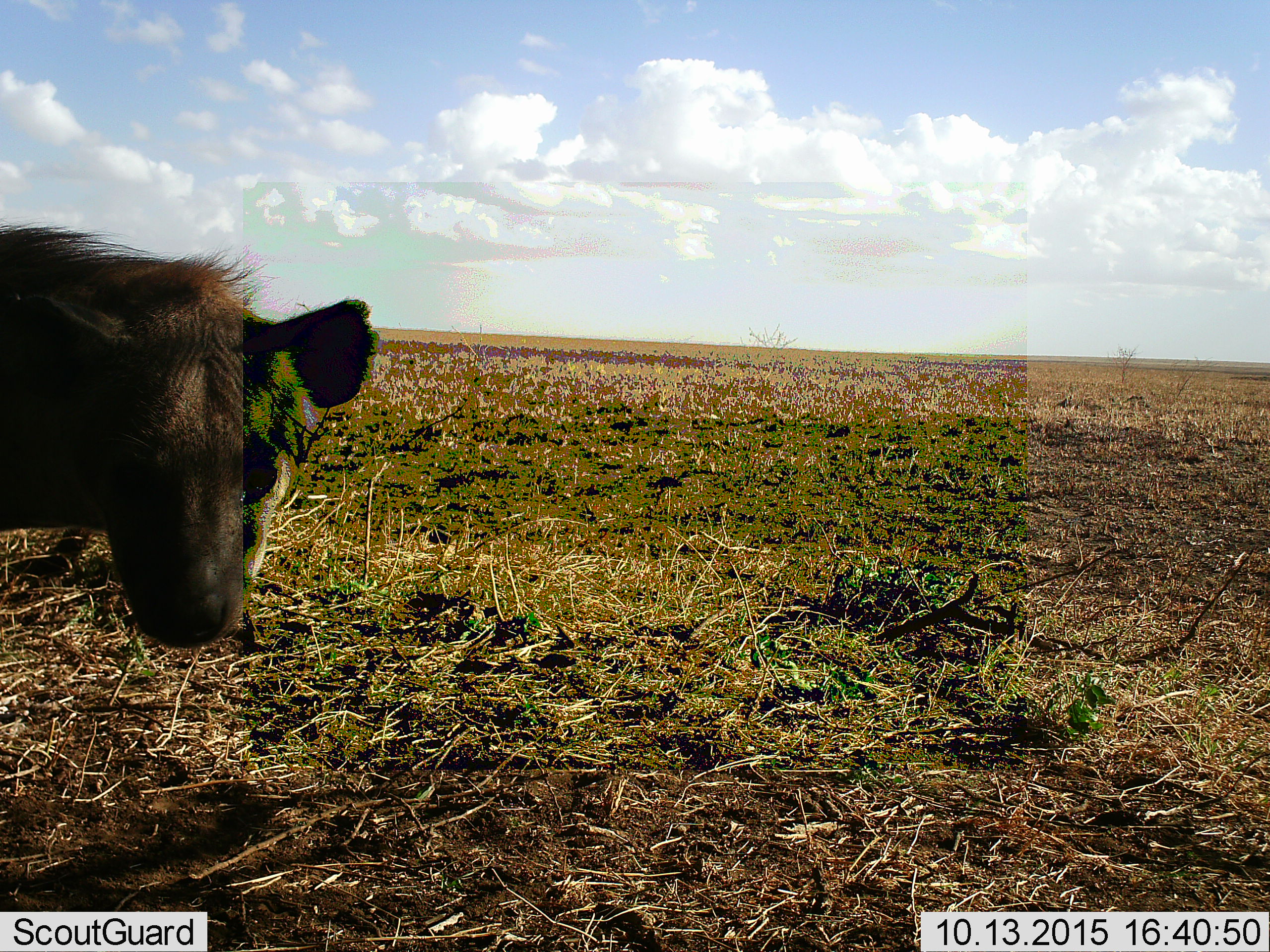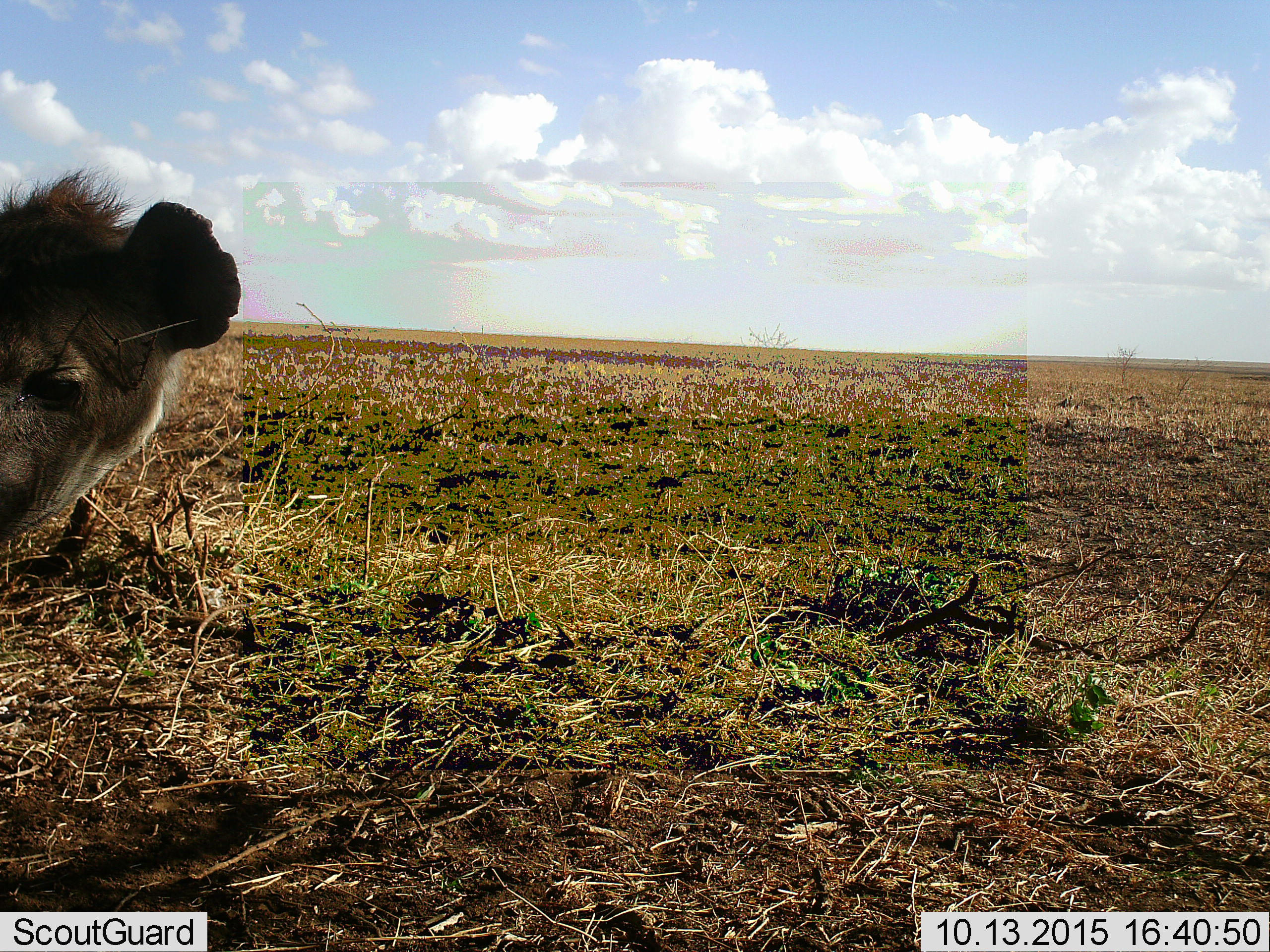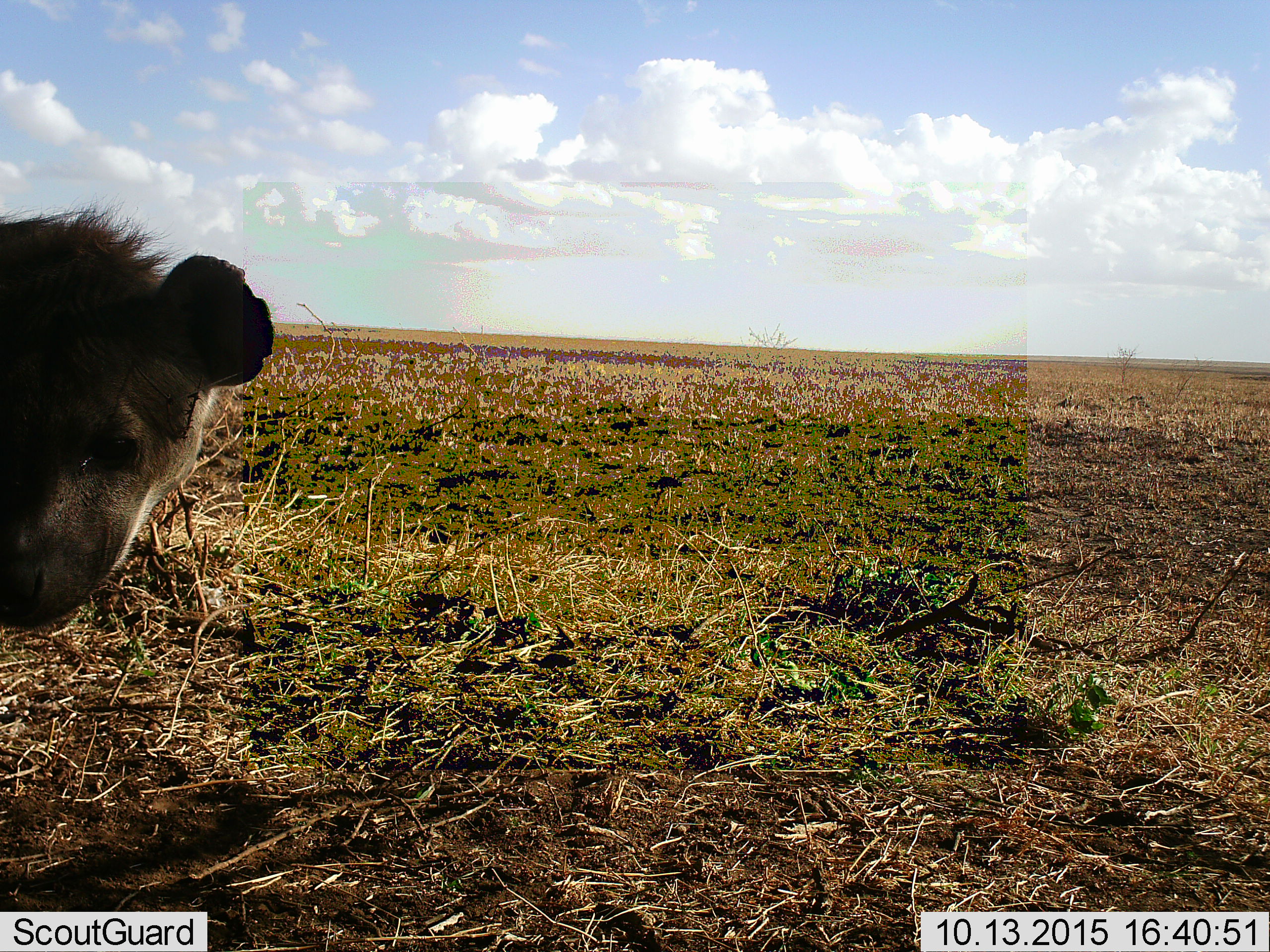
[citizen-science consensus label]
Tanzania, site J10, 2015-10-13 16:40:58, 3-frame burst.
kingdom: Animalia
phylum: Chordata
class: Mammalia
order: Carnivora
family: Hyaenidae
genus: Crocuta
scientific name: Crocuta crocuta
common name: spotted hyena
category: hyenaspotted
Hyenaspotted (spotted hyena) (Crocuta crocuta), count 1. Behavior (volunteer vote fractions): standing 50%, resting 0%, moving 50%, interacting 0%. Young present (vote fraction): 0%. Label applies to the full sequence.